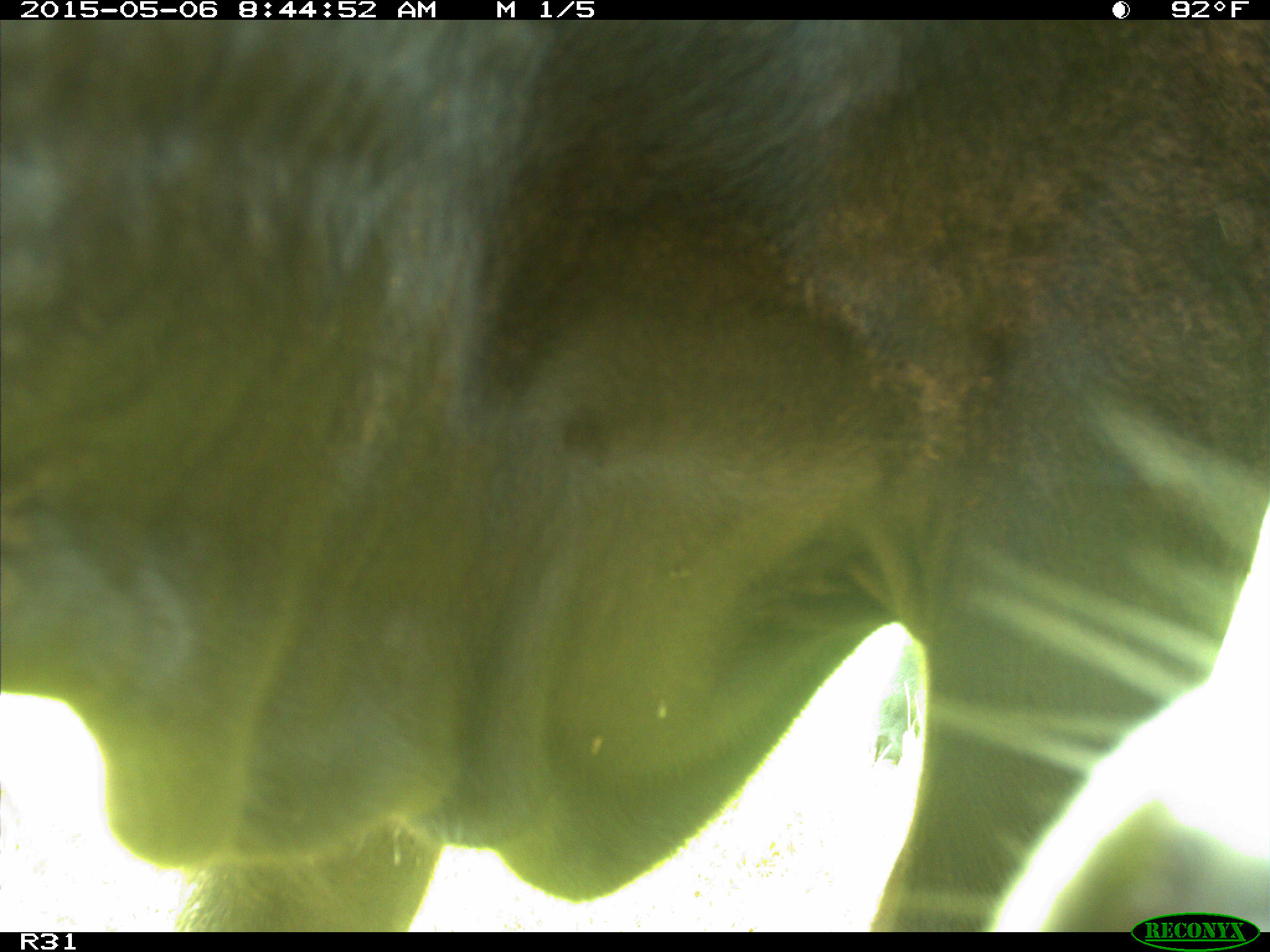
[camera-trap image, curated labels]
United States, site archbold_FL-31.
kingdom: Animalia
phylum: Chordata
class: Mammalia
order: Artiodactyla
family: Bovidae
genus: Bos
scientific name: Bos taurus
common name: domestic cow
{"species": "Bos taurus (domestic cow)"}